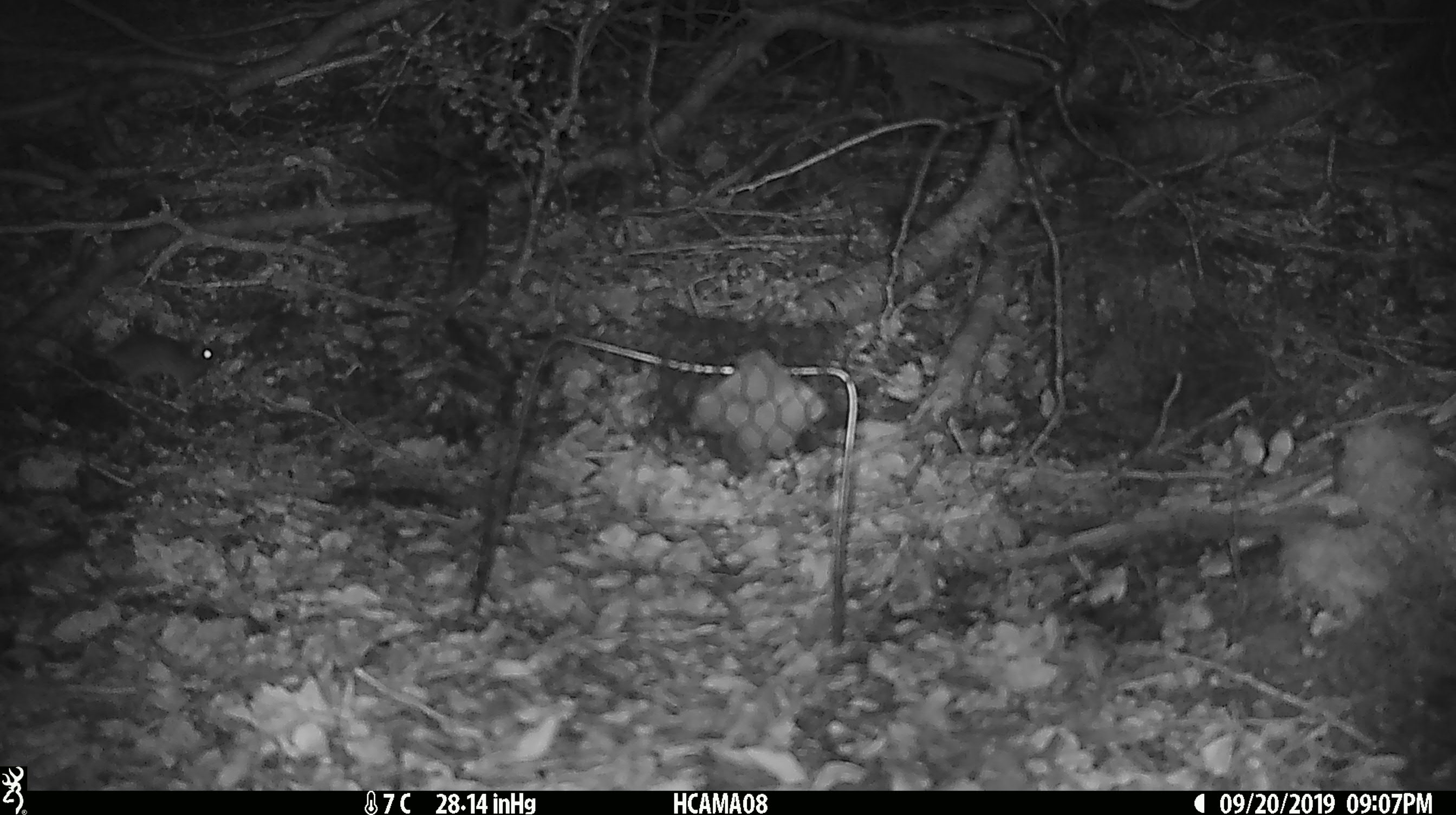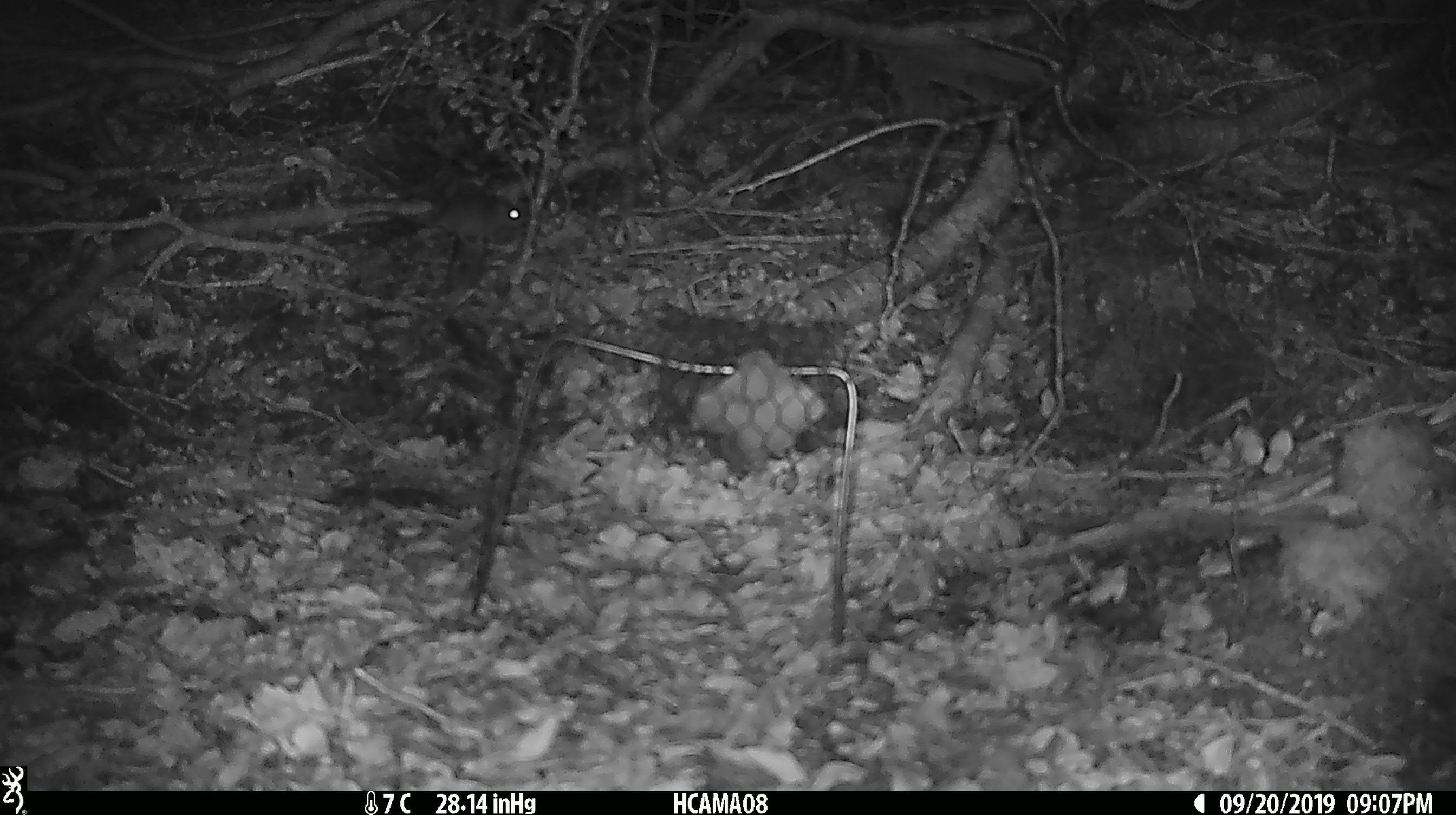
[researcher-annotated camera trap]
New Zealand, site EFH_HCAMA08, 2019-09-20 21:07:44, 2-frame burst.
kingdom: Animalia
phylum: Chordata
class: Mammalia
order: Rodentia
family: Muridae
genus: Mus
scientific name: Mus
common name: mouse